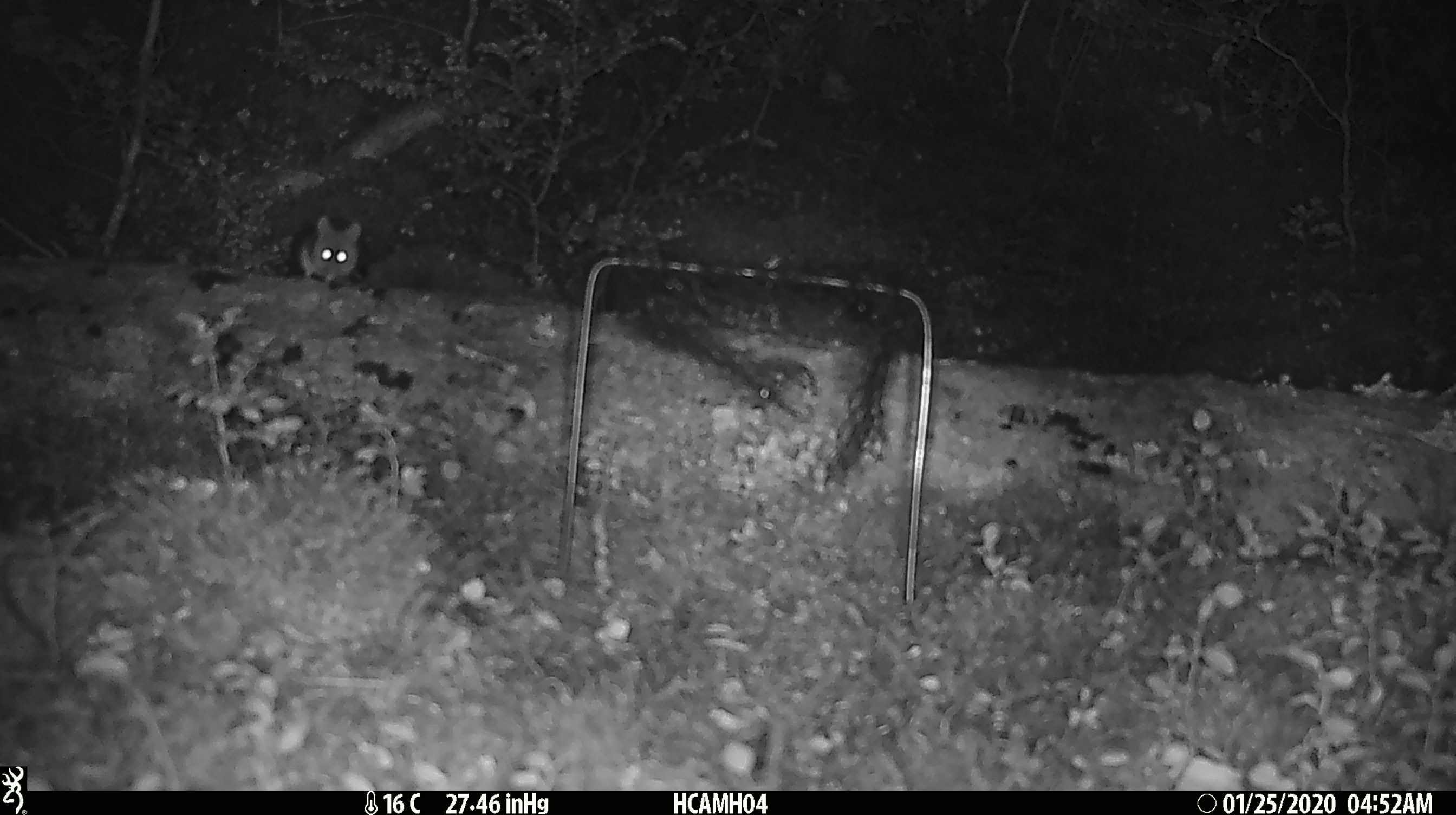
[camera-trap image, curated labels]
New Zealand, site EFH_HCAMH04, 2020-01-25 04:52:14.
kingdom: Animalia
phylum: Chordata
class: Mammalia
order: Rodentia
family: Muridae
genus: Mus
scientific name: Mus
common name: mouse